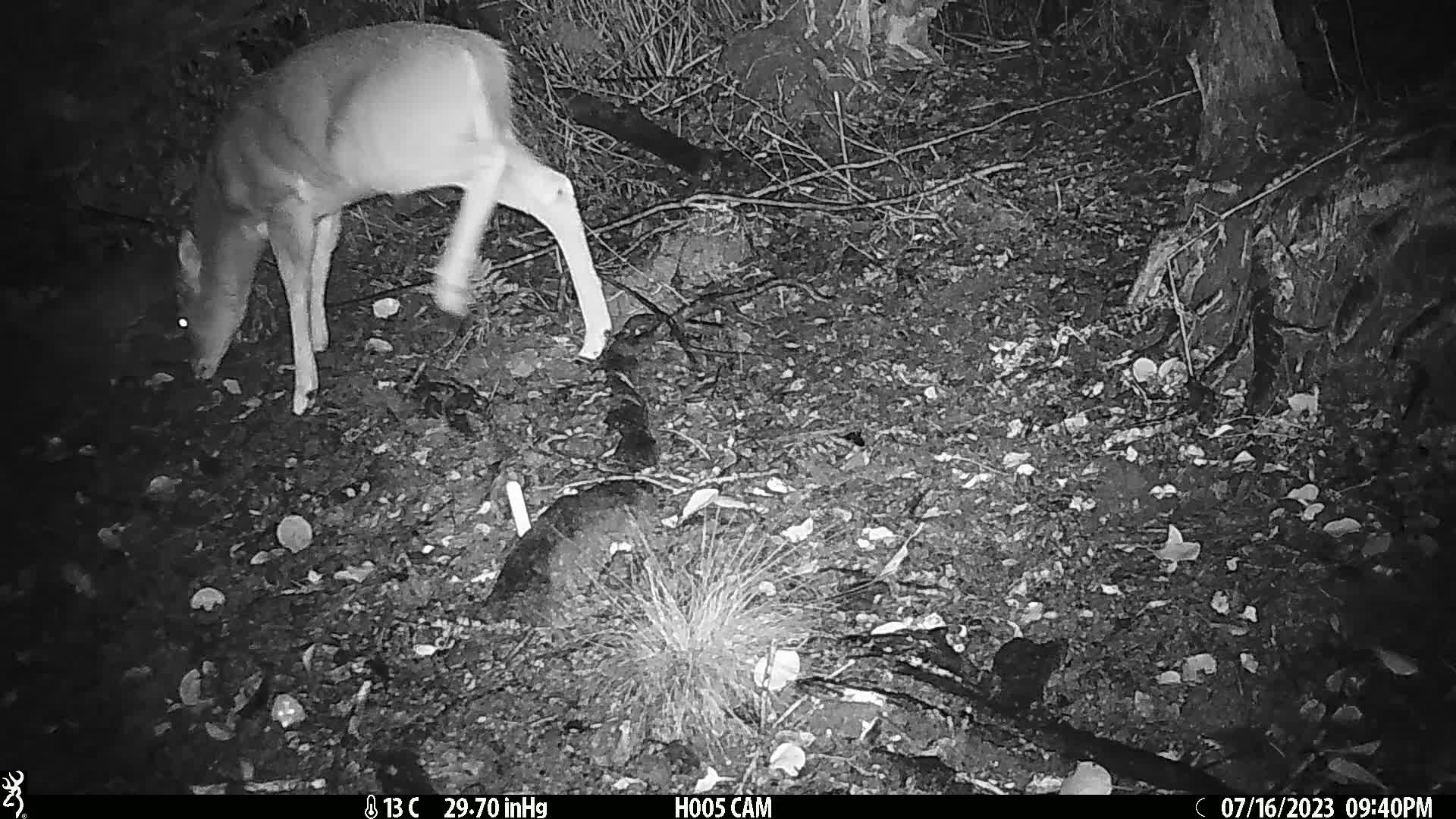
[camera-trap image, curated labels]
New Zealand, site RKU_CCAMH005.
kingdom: Animalia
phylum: Chordata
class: Mammalia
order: Artiodactyla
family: Cervidae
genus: Odocoileus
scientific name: Odocoileus virginianus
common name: white-tailed deer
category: white tailed deer